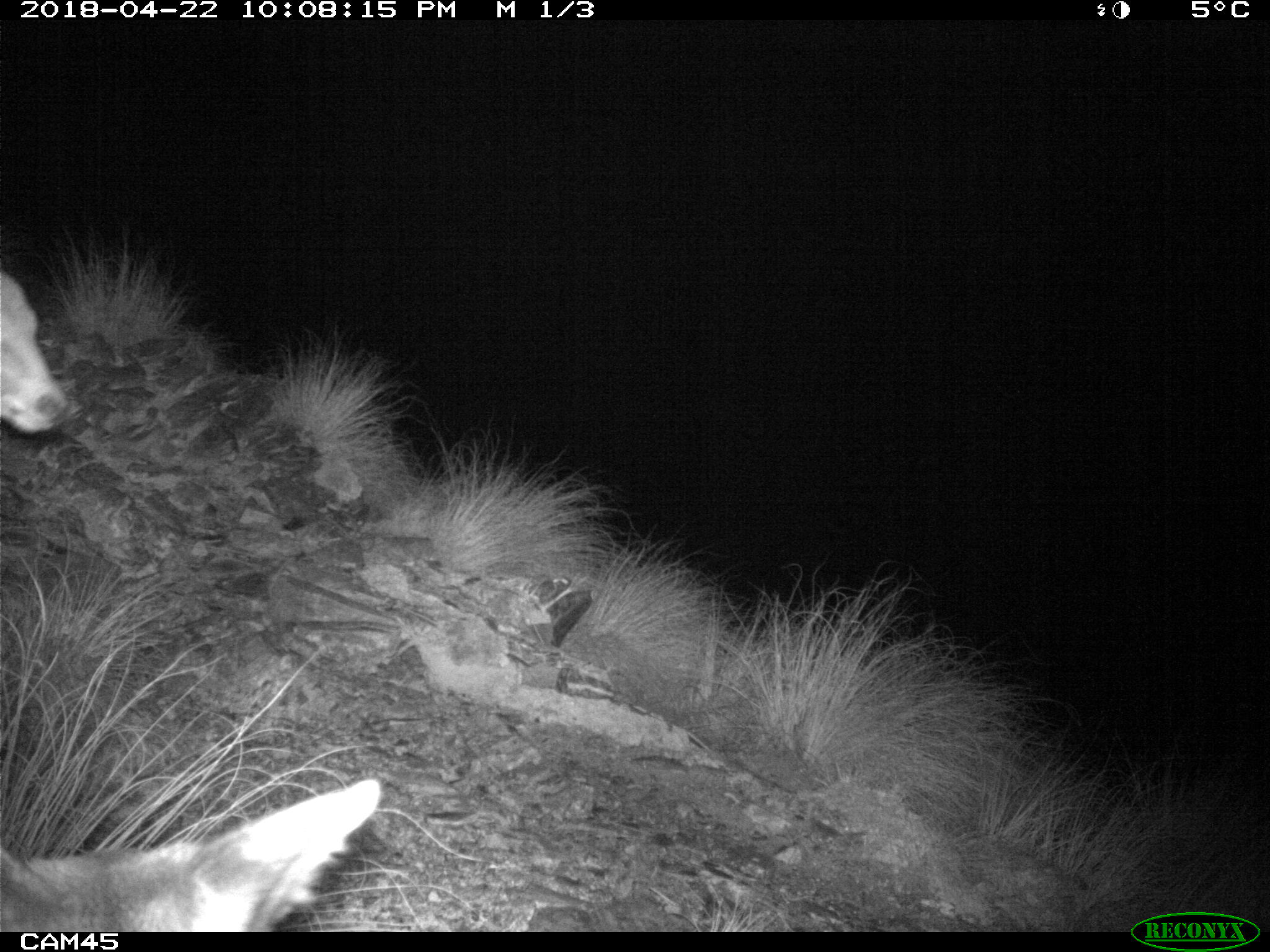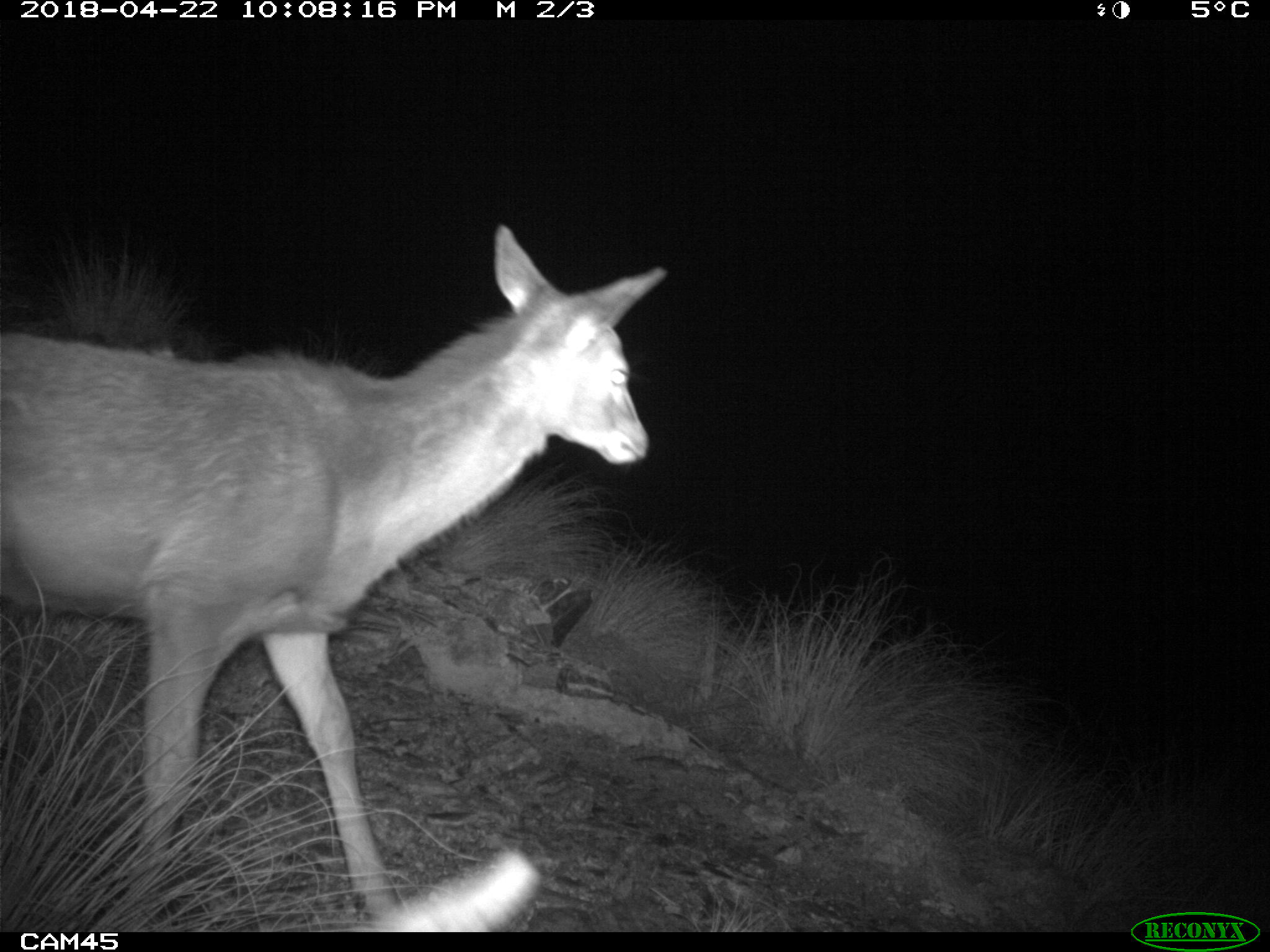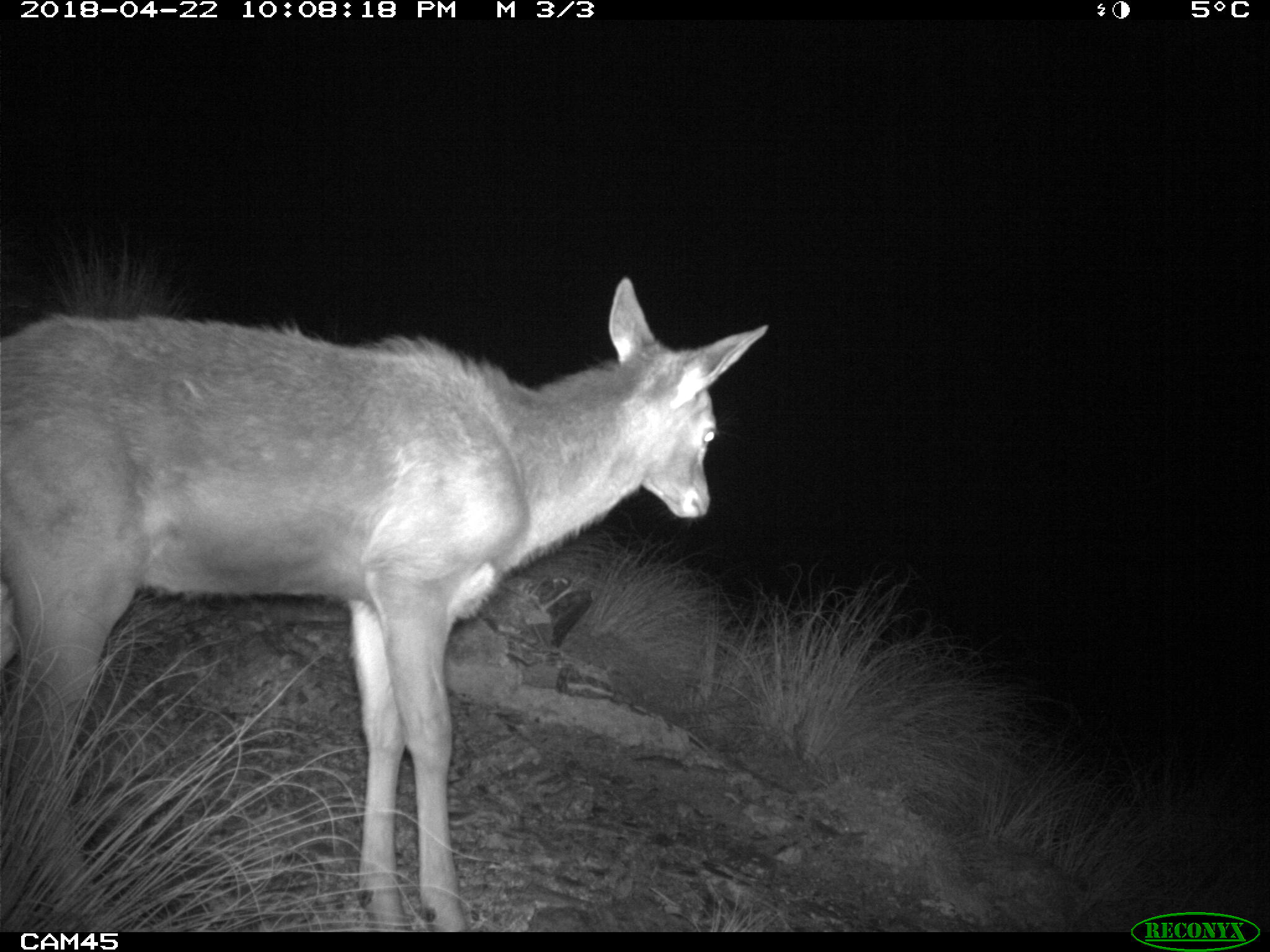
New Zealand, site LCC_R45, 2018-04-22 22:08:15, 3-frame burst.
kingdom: Animalia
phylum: Chordata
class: Mammalia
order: Artiodactyla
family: Cervidae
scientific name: Cervidae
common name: deer